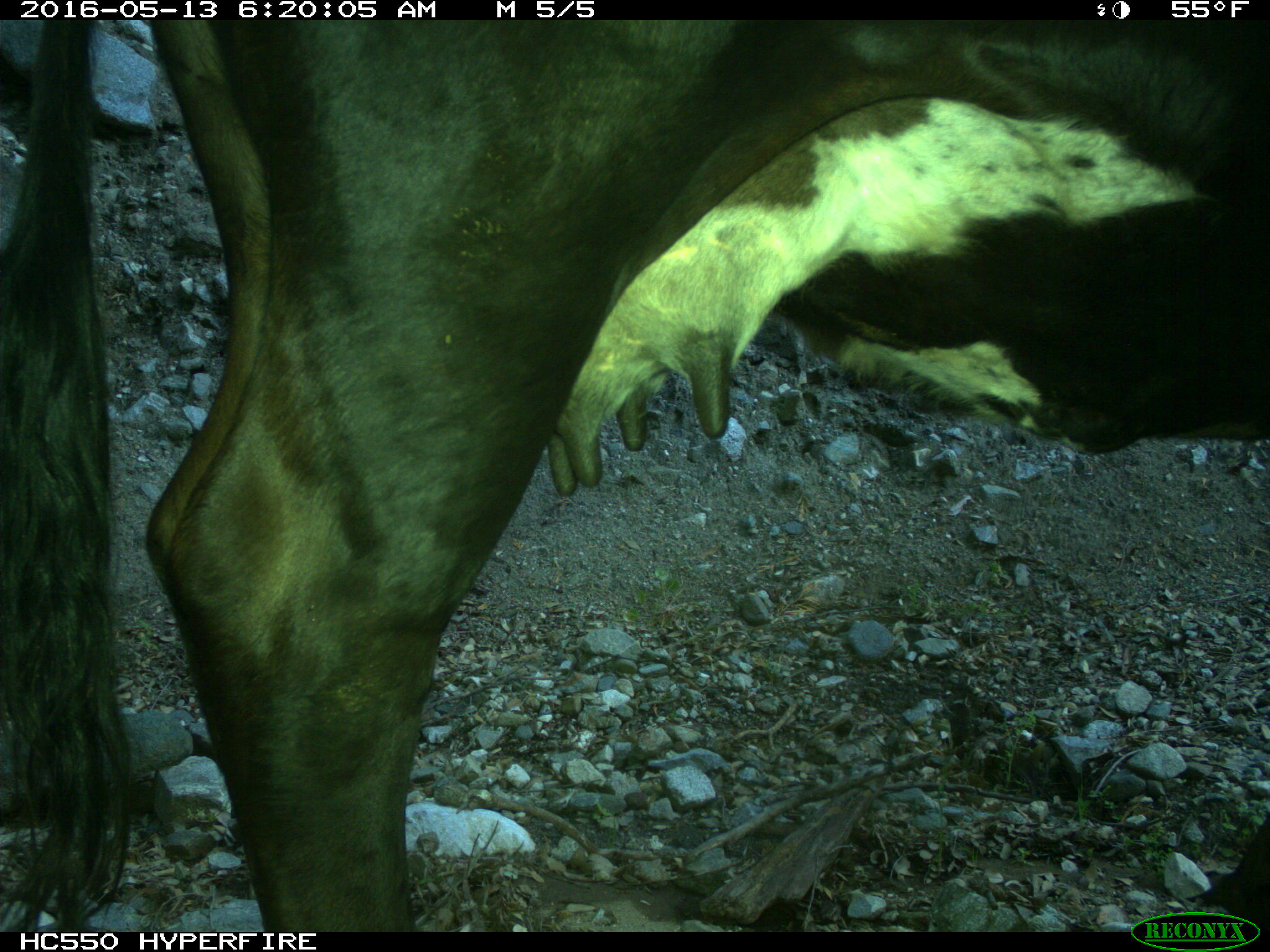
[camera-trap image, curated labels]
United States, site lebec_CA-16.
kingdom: Animalia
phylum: Chordata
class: Mammalia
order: Artiodactyla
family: Bovidae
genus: Bos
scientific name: Bos taurus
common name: domestic cow